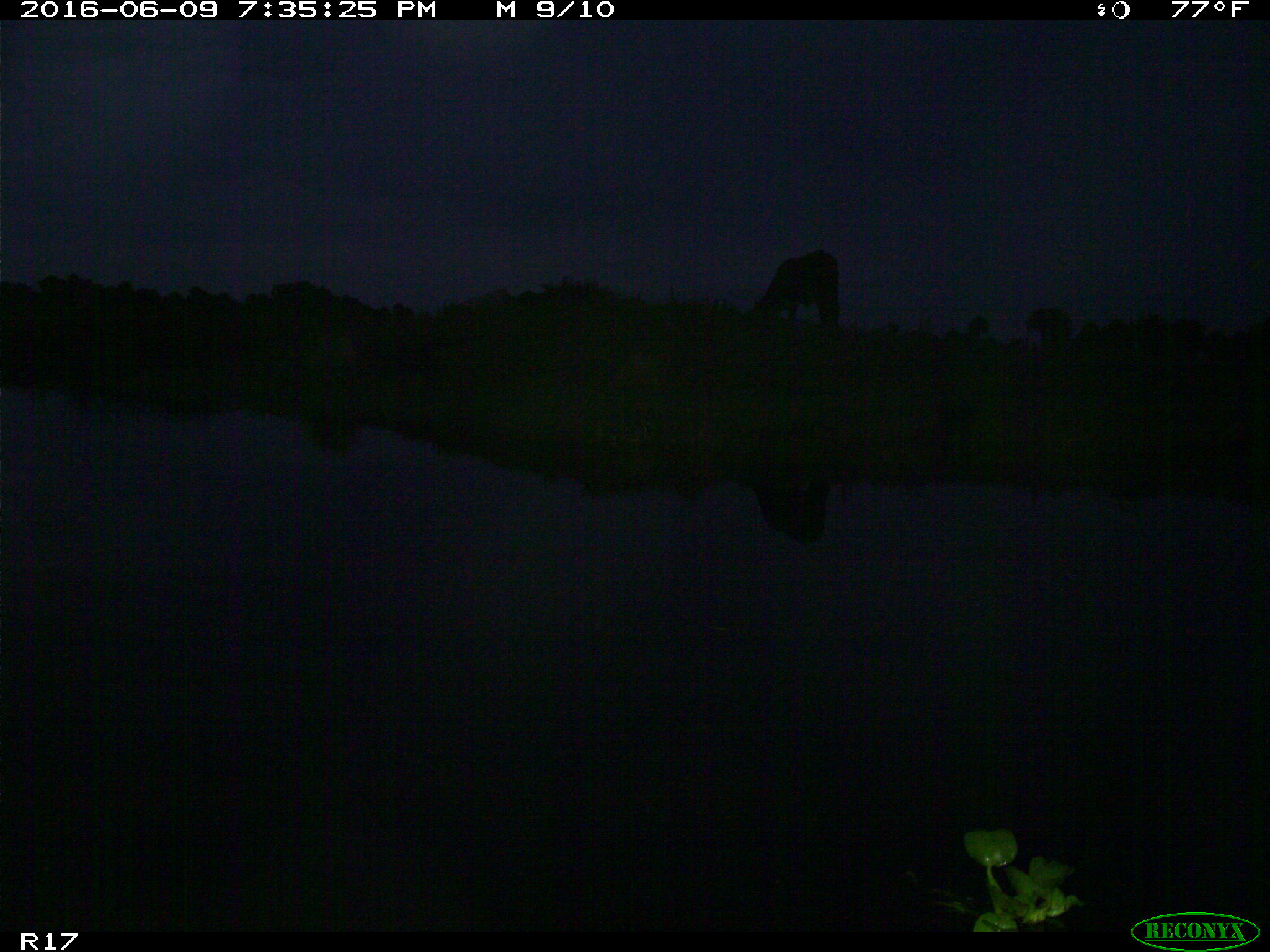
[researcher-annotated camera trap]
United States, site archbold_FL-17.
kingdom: Animalia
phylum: Chordata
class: Mammalia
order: Artiodactyla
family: Bovidae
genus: Bos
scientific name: Bos taurus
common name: domestic cow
Bos taurus (domestic cow).